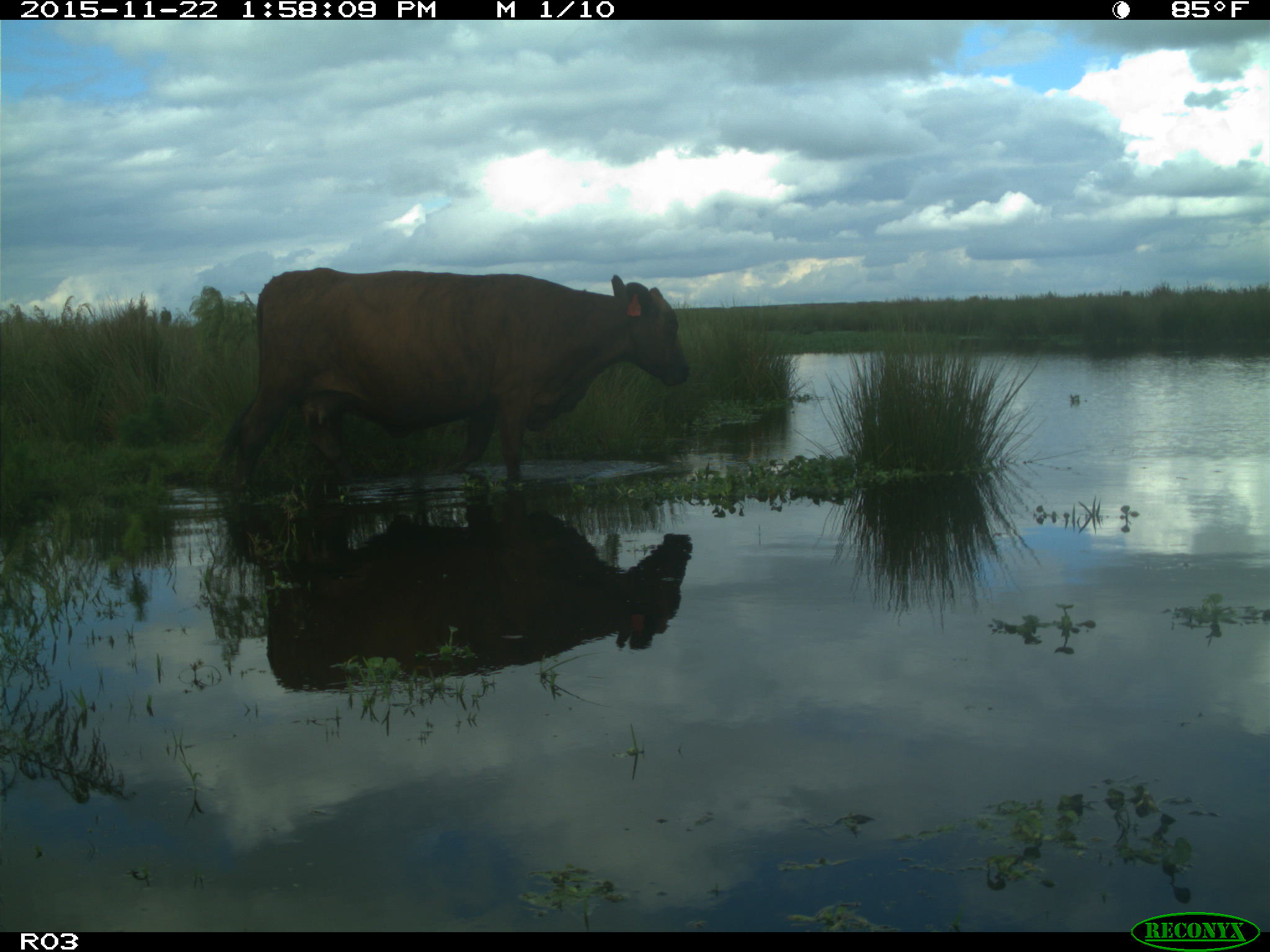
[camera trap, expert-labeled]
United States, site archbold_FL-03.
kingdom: Animalia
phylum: Chordata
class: Mammalia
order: Artiodactyla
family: Bovidae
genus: Bos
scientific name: Bos taurus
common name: domestic cow